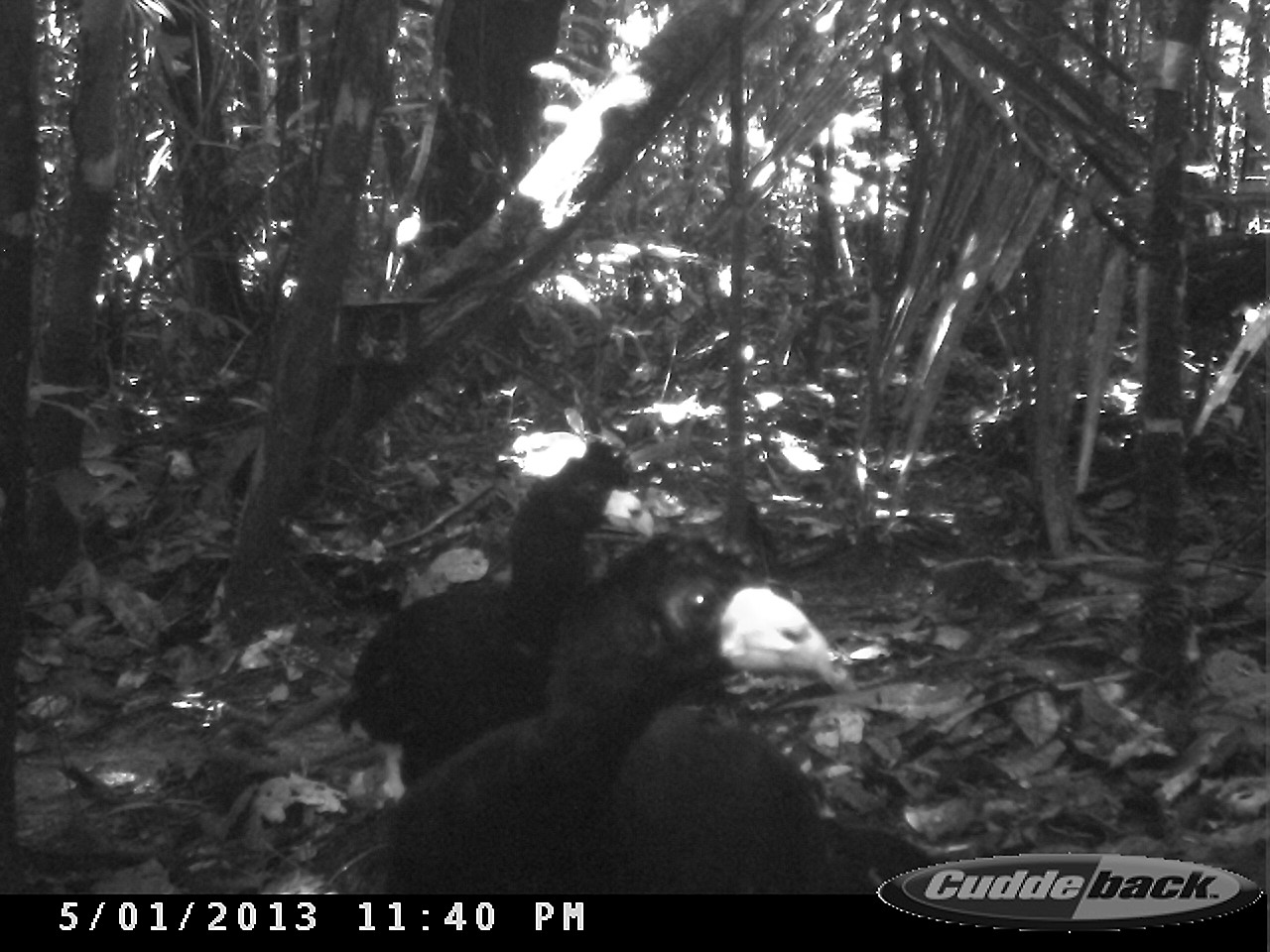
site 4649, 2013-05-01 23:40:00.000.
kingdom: Animalia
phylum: Chordata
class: Aves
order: Galliformes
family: Cracidae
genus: Crax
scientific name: Crax alector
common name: black curassow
Crax alector (black curassow), count 2, age adult.